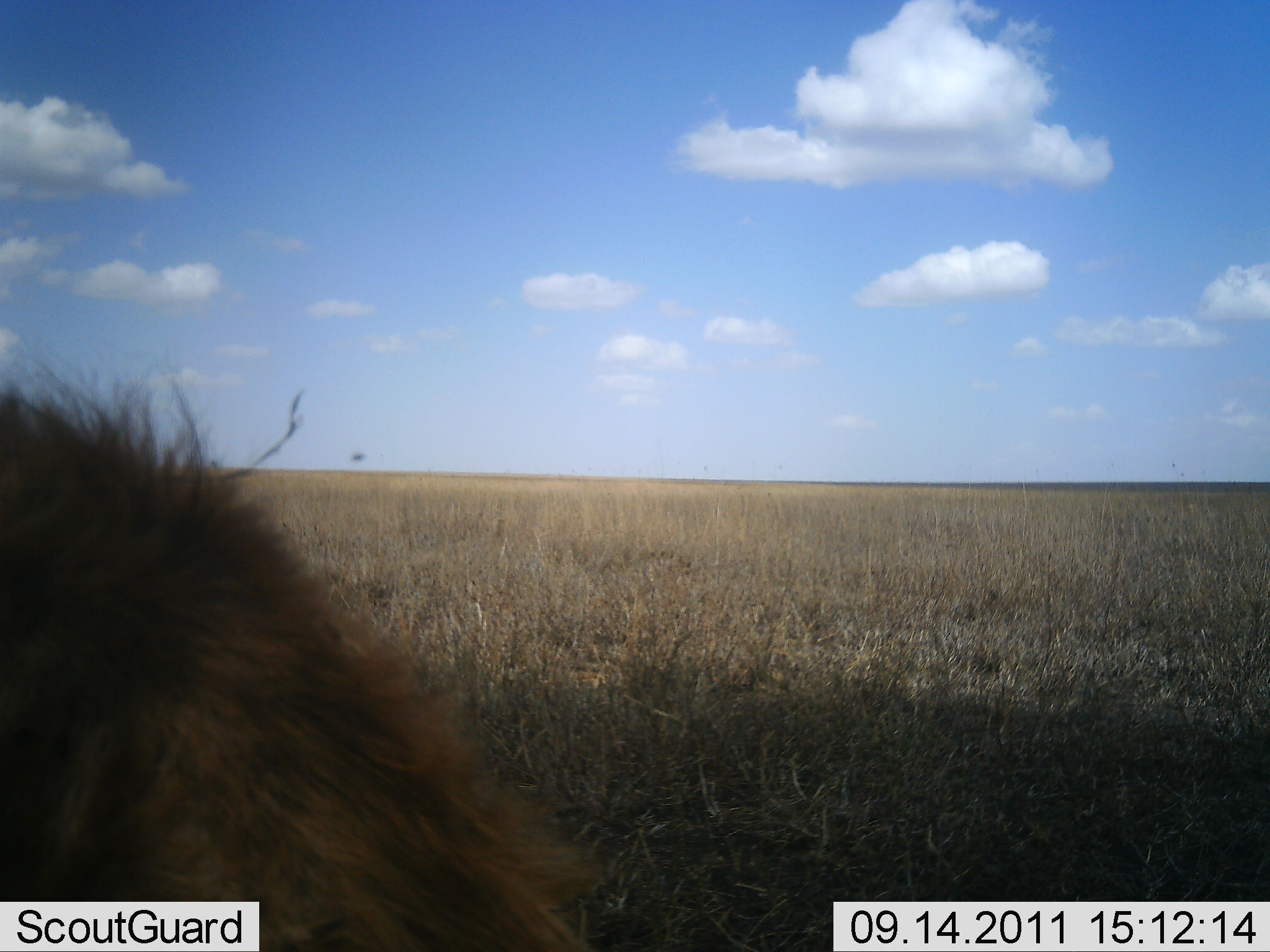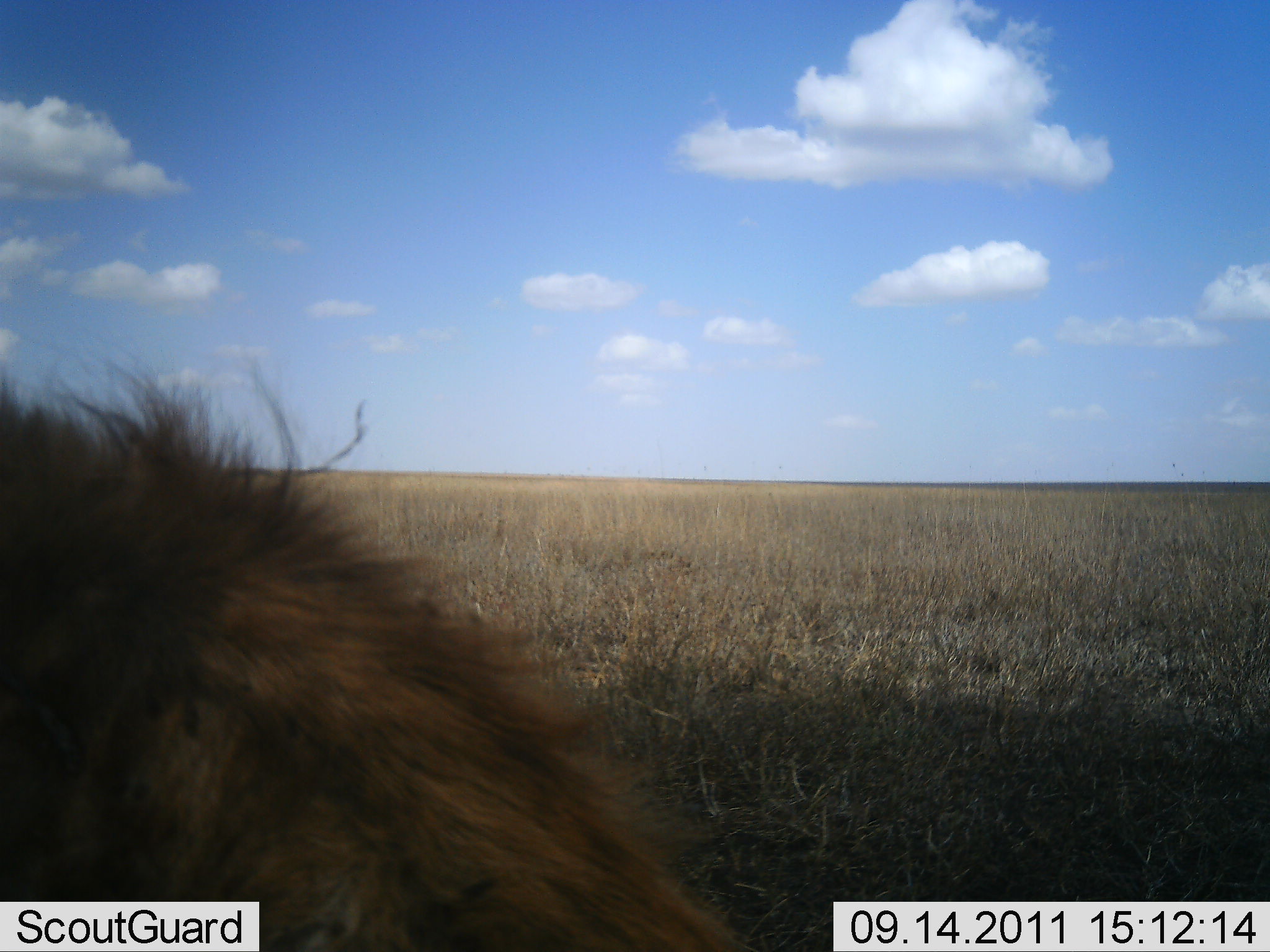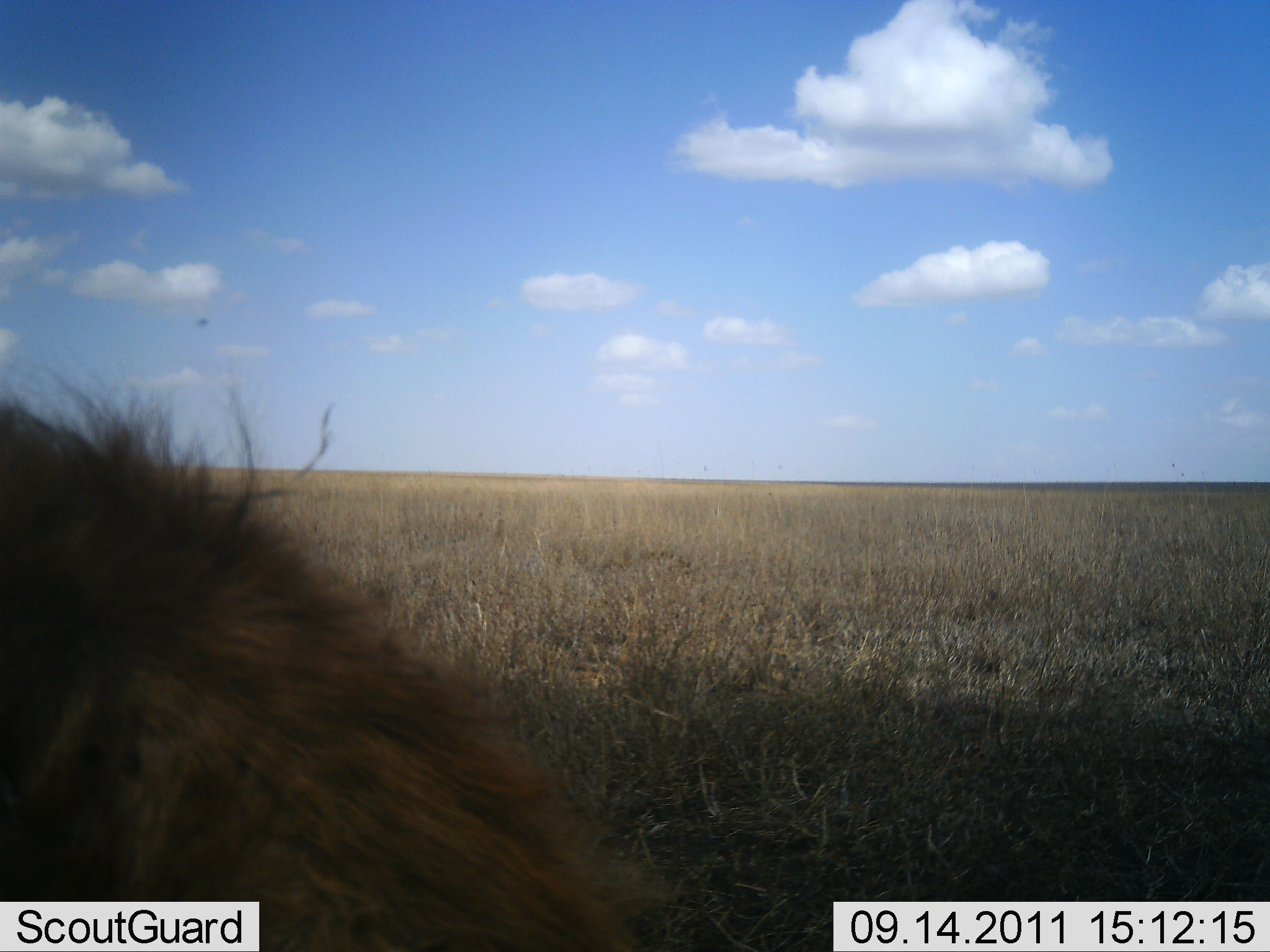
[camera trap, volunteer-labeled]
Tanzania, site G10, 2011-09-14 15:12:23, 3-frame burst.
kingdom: Animalia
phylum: Chordata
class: Mammalia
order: Carnivora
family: Felidae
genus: Panthera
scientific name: Panthera leo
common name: lion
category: lionmale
Lionmale (lion) (Panthera leo), count 1. Behavior (volunteer vote fractions): standing 12%, resting 62%, moving 25%, interacting 0%. Young present (vote fraction): 0%. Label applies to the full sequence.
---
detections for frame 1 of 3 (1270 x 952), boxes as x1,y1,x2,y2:
animal: 0,361,606,951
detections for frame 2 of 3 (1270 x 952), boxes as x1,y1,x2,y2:
animal: 0,361,750,952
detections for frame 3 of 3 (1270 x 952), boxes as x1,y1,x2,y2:
animal: 0,366,669,951